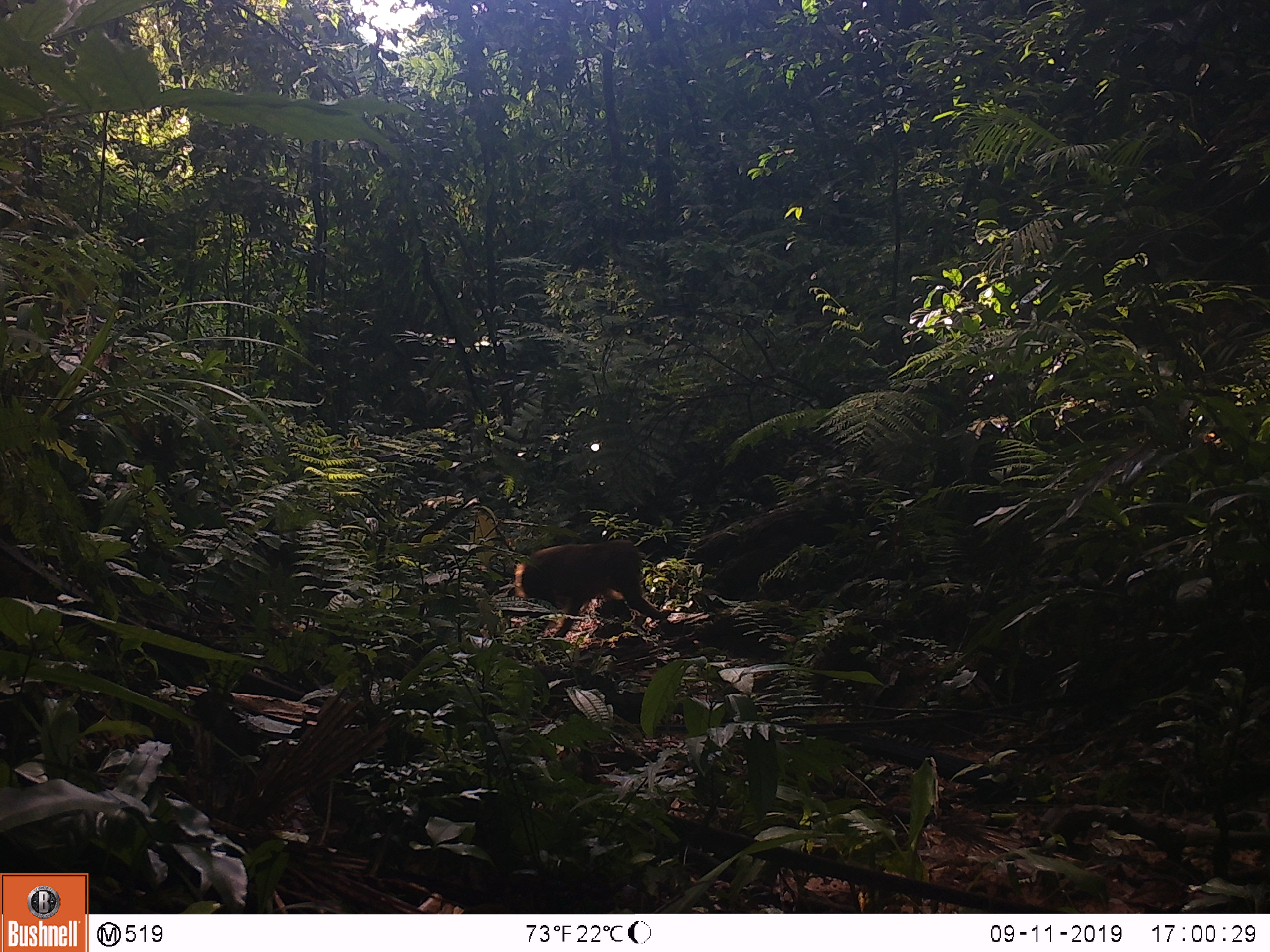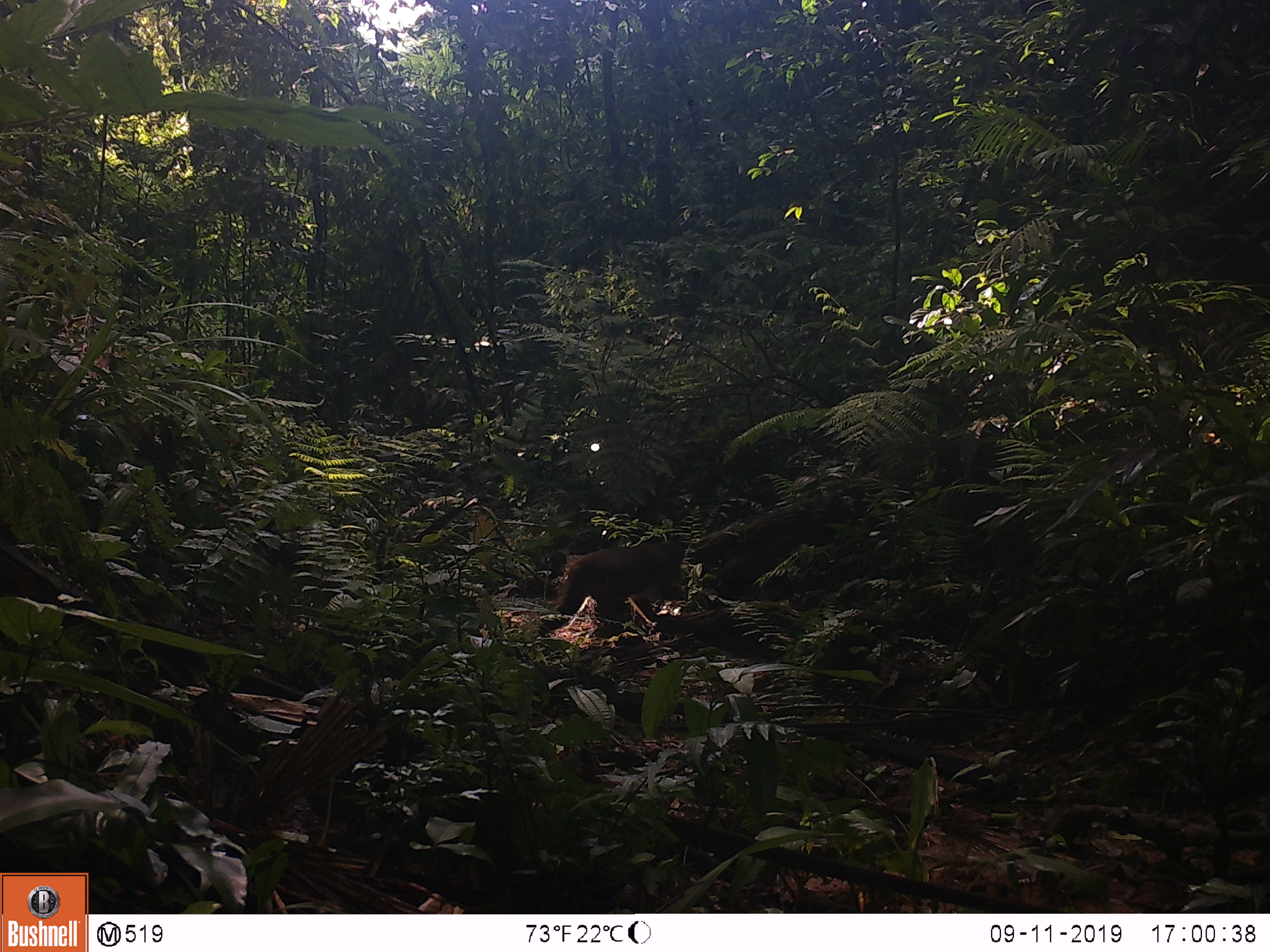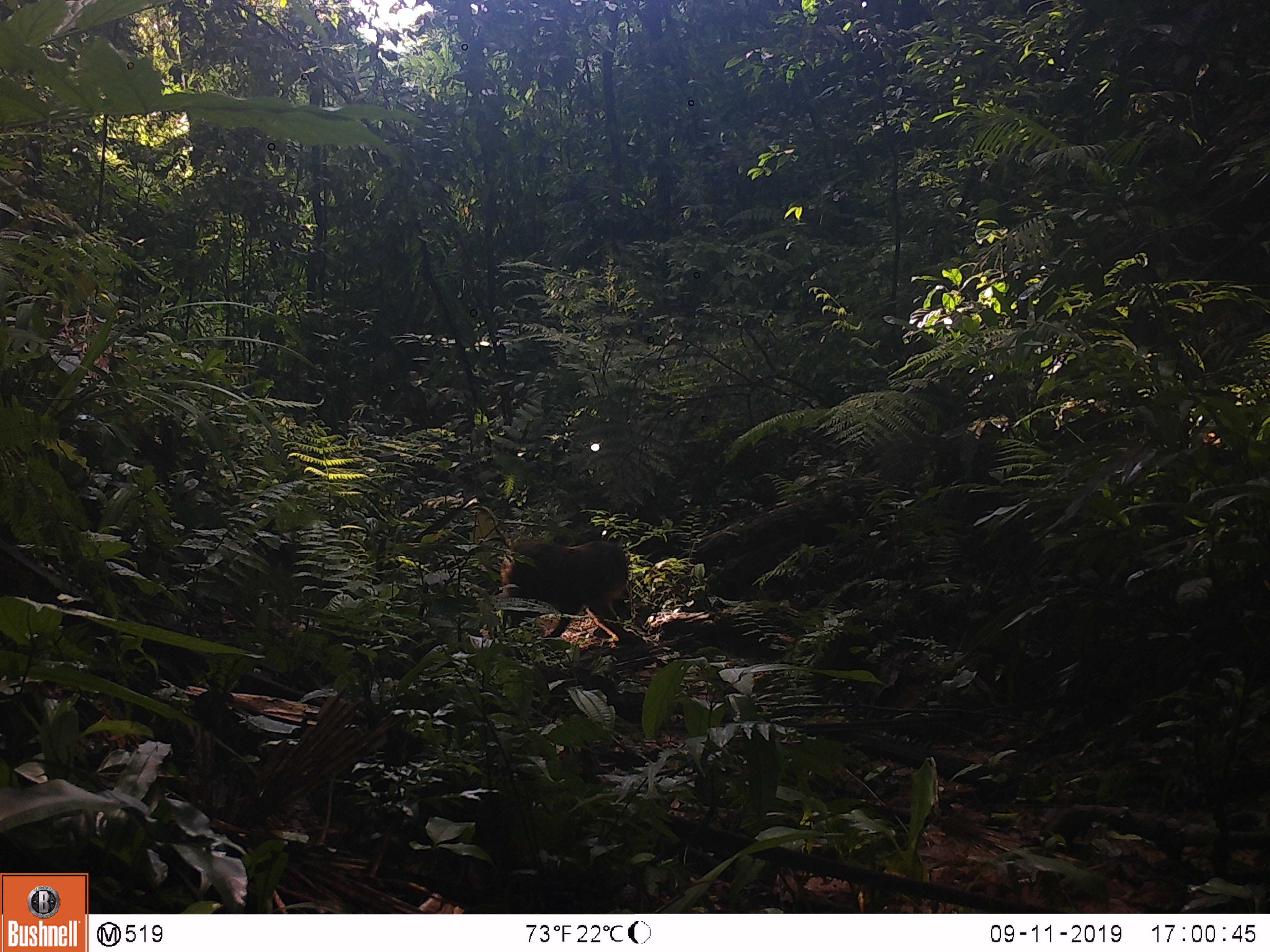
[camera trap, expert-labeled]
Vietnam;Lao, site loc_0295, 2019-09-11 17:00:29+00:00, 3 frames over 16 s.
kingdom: Animalia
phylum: Chordata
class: Mammalia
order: Primates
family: Cercopithecidae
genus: Macaca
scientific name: Macaca arctoides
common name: stump-tailed macaque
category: stump tailed macaque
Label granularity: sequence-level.